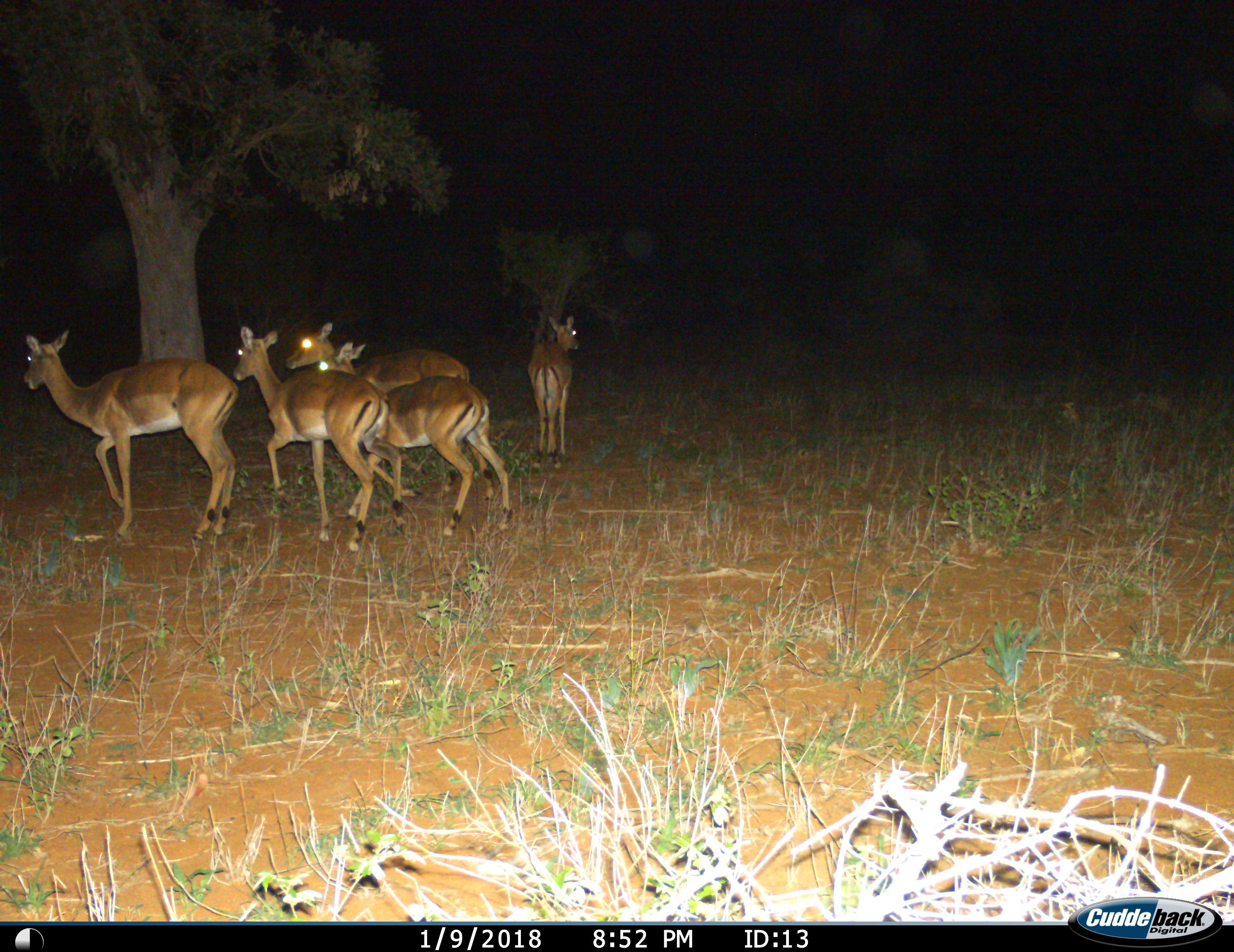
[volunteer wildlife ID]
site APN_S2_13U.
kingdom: Animalia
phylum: Chordata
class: Mammalia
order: Artiodactyla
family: Bovidae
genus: Aepyceros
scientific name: Aepyceros melampus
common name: impala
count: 5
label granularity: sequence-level